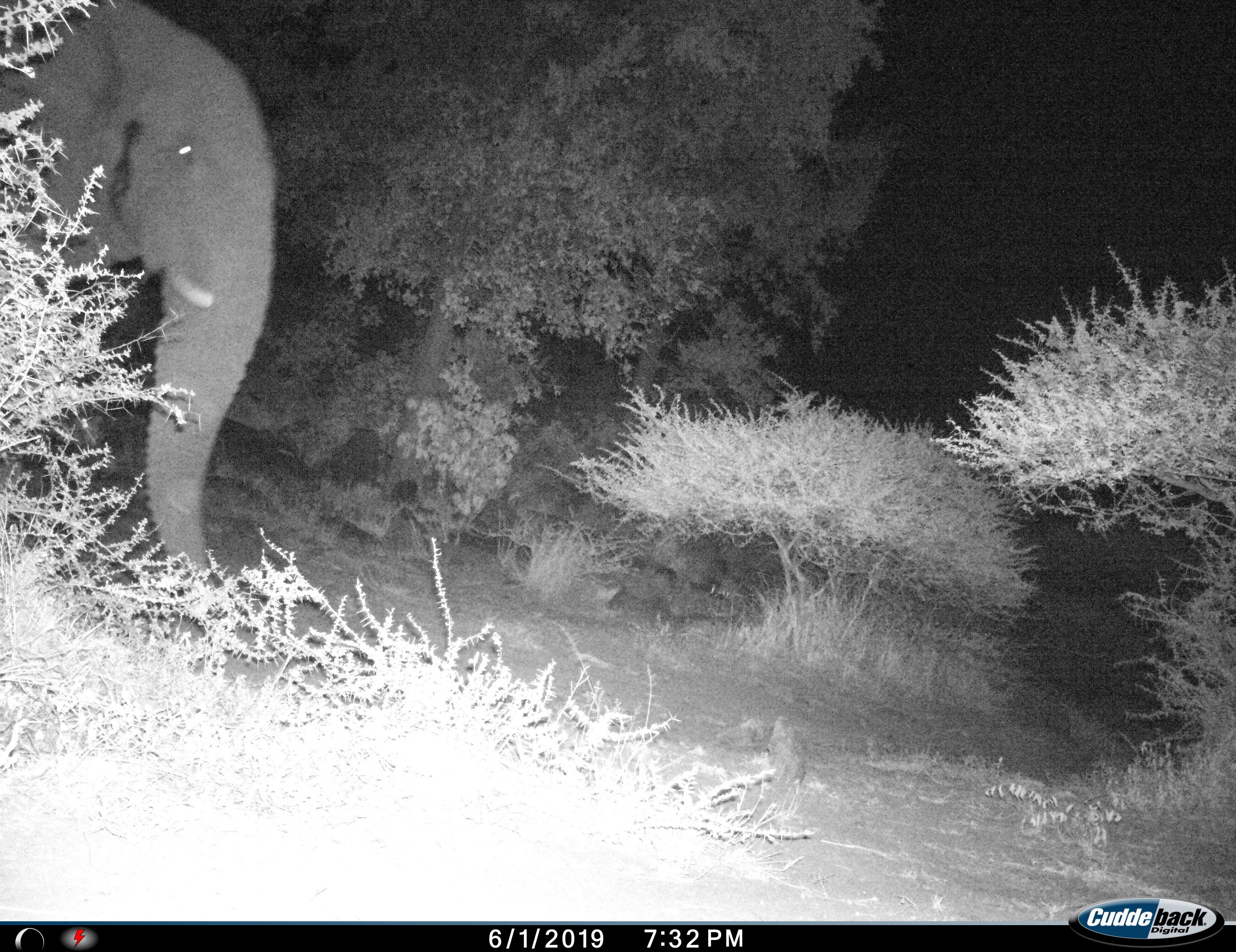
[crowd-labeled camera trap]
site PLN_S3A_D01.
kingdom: Animalia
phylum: Chordata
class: Mammalia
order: Proboscidea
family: Elephantidae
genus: Loxodonta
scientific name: Loxodonta africana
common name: african bush elephant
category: elephant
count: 1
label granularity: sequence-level